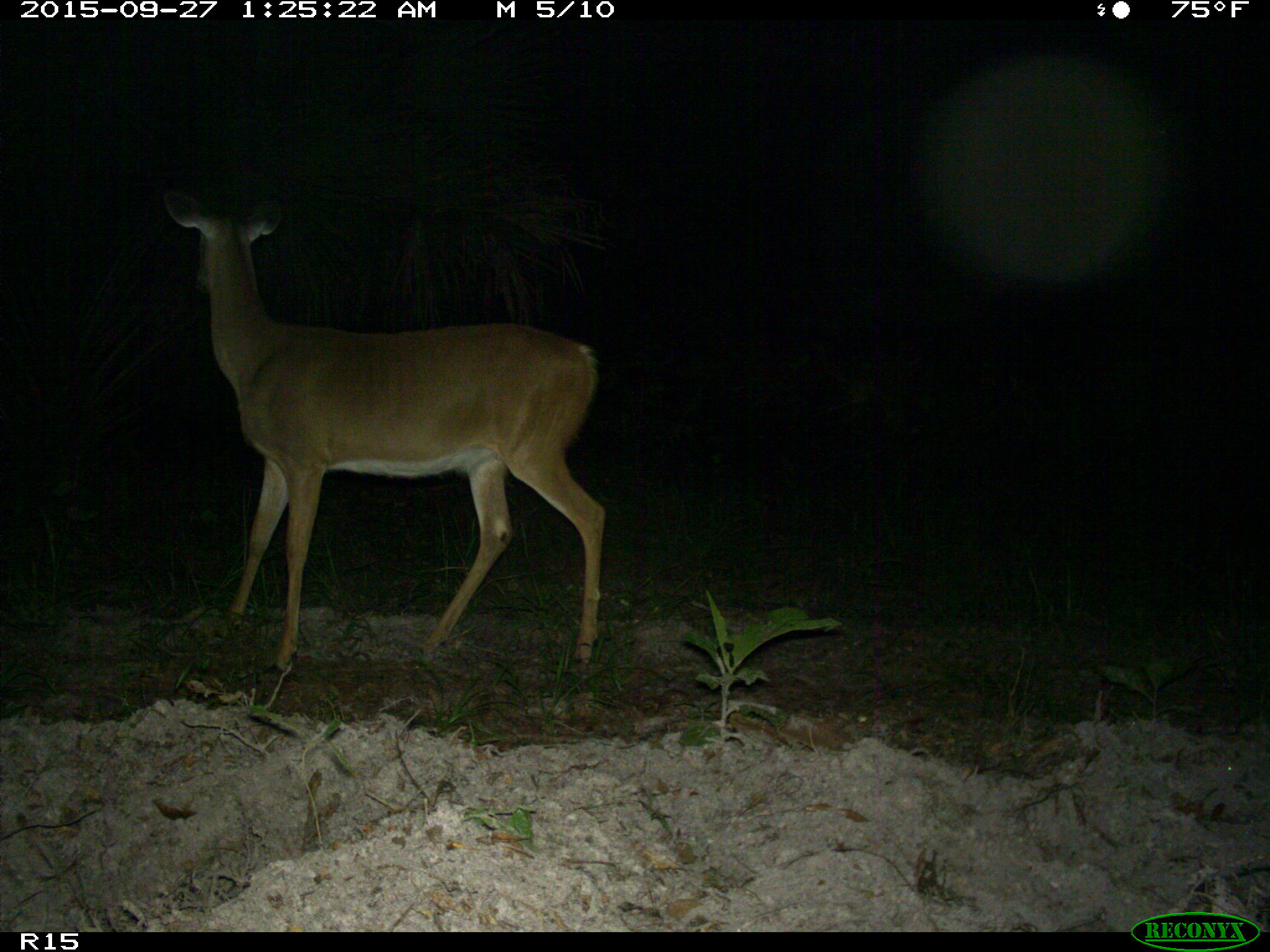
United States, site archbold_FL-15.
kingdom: Animalia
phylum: Chordata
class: Mammalia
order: Artiodactyla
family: Cervidae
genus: Odocoileus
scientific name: Odocoileus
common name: deer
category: unidentified deer